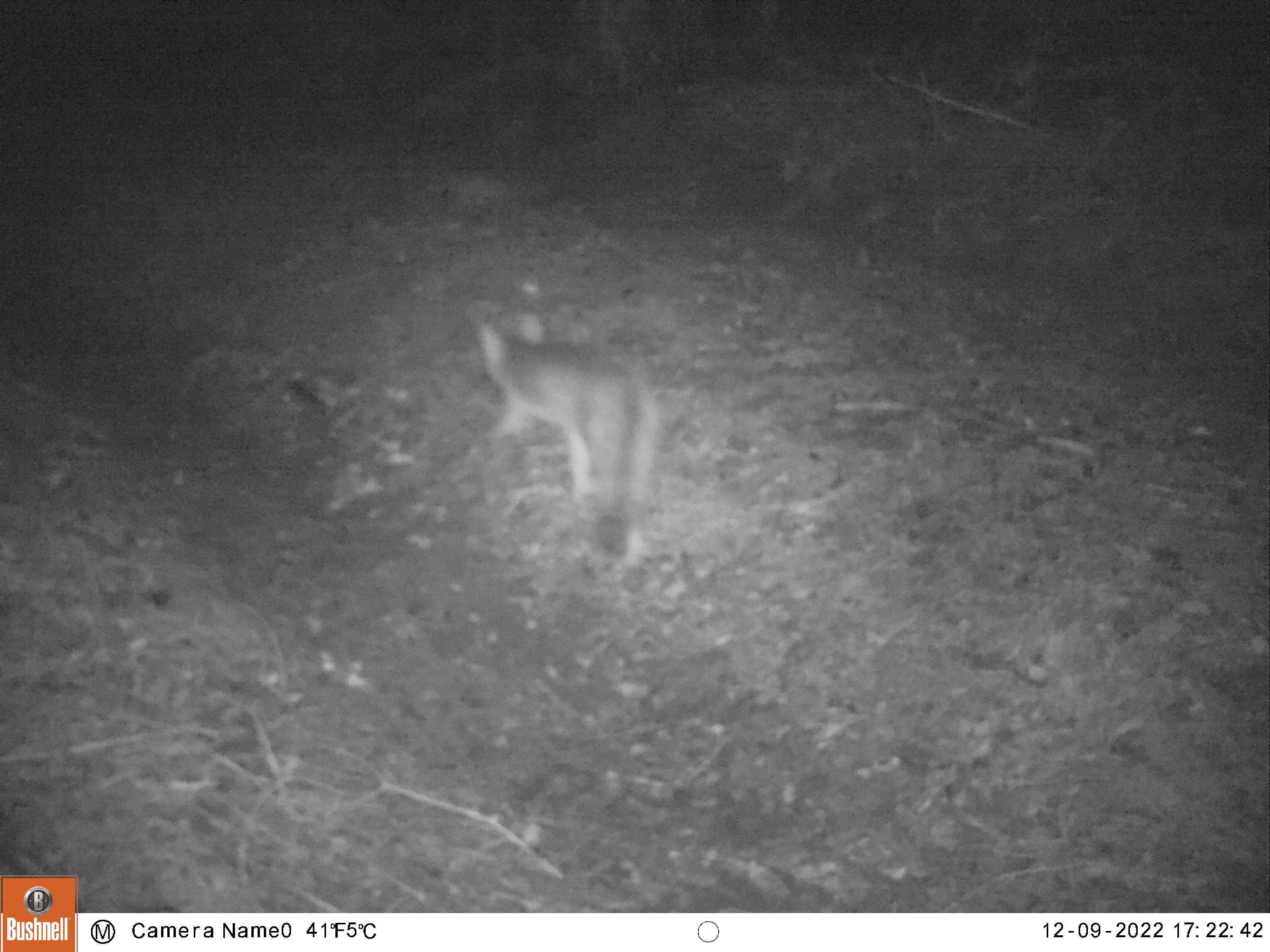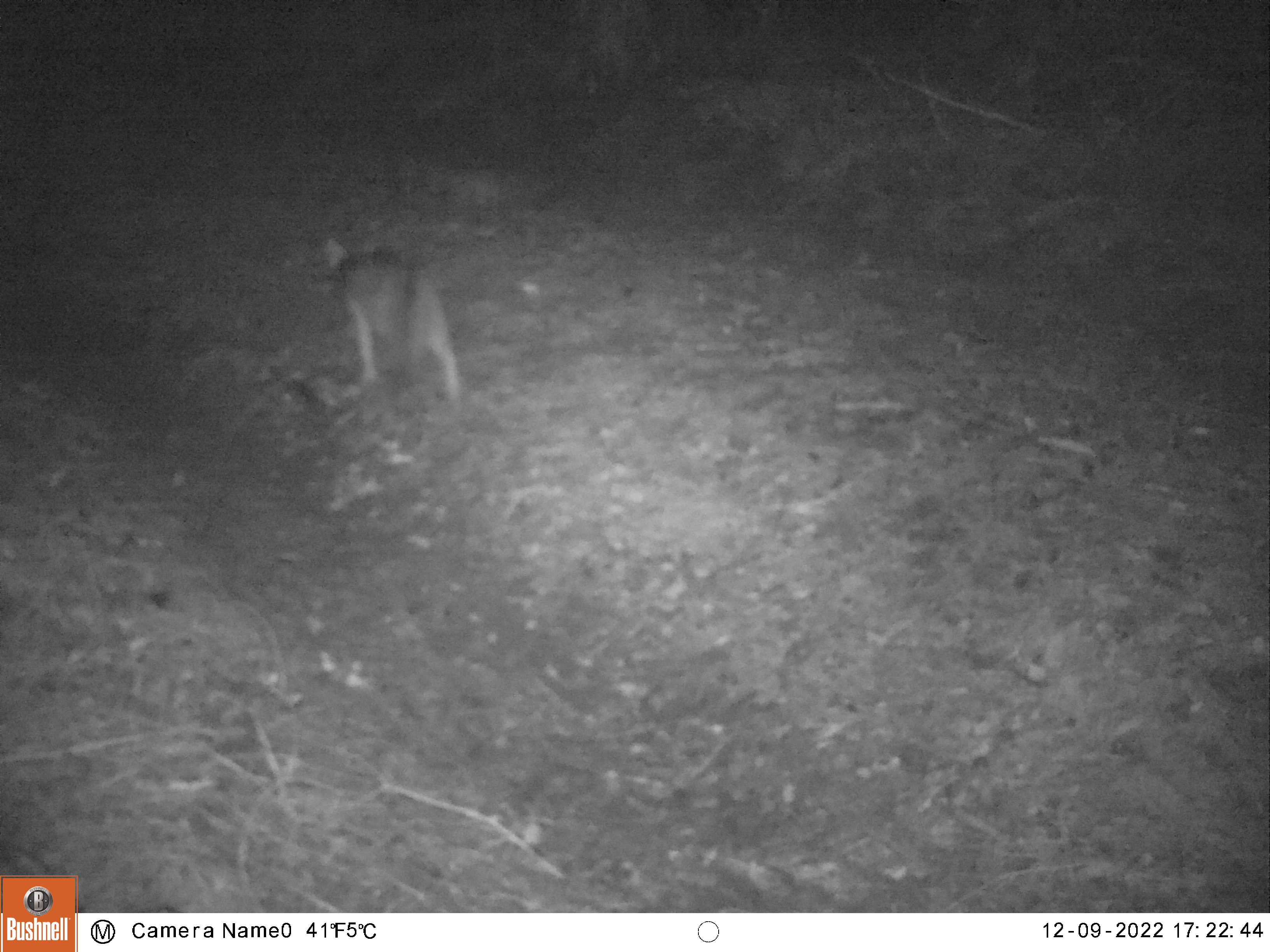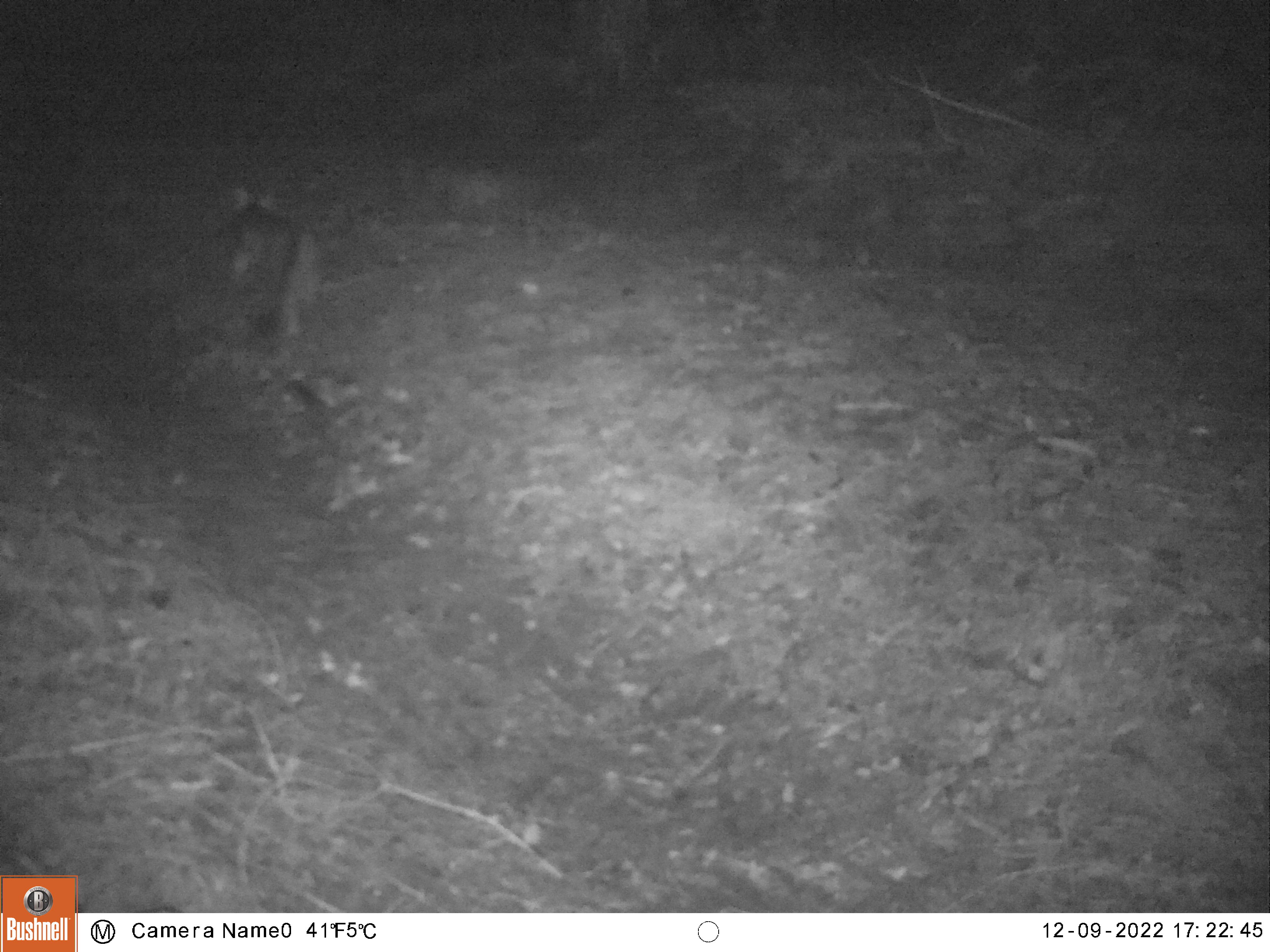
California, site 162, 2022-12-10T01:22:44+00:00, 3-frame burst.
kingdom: Animalia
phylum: Chordata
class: Mammalia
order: Carnivora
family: Canidae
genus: Urocyon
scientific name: Urocyon cinereoargenteus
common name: gray fox